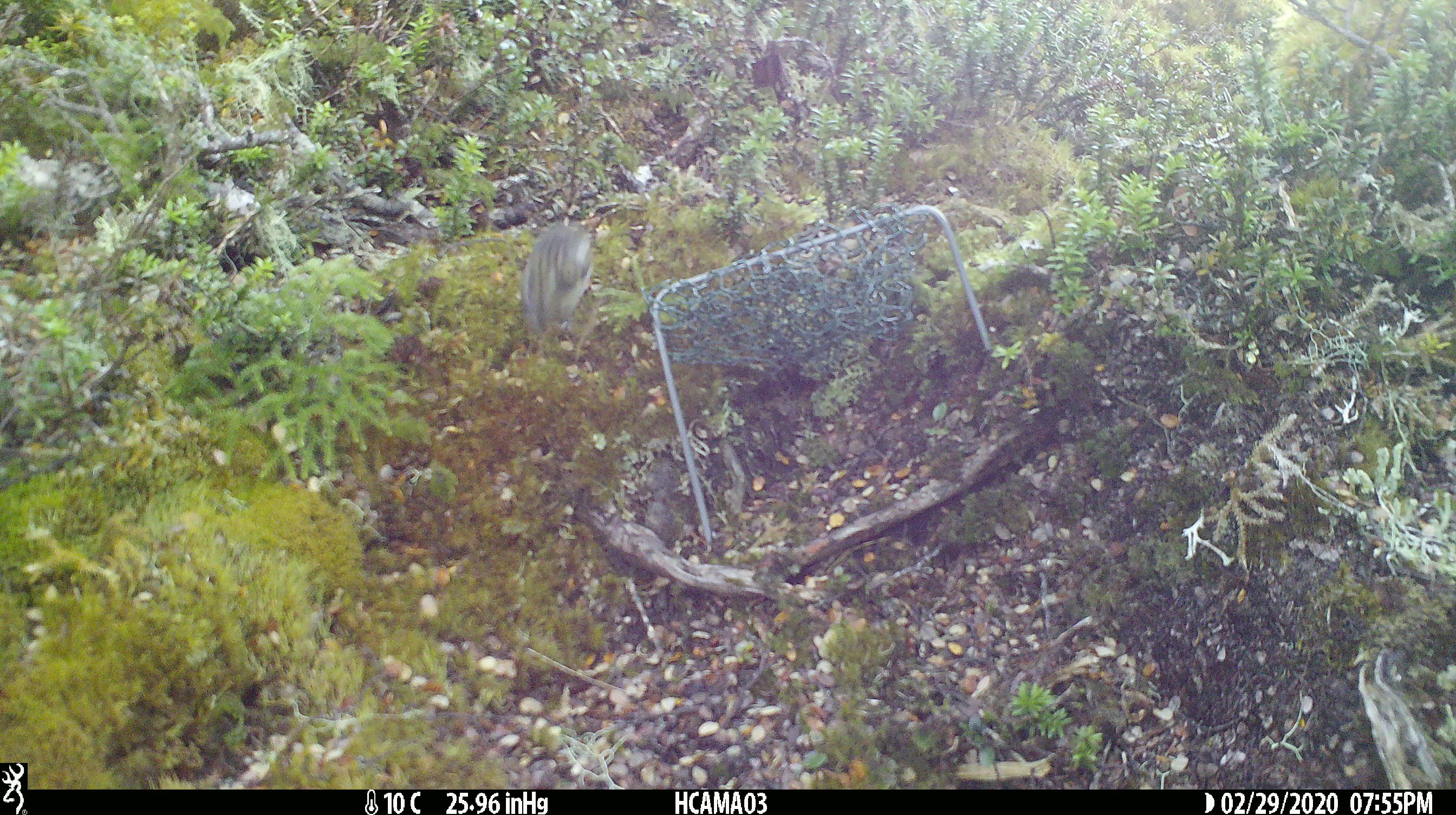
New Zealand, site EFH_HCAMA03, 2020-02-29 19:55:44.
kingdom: Animalia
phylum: Chordata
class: Aves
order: Passeriformes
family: Acanthisittidae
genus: Acanthisitta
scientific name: Acanthisitta chloris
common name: rifleman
Rifleman (Acanthisitta chloris).